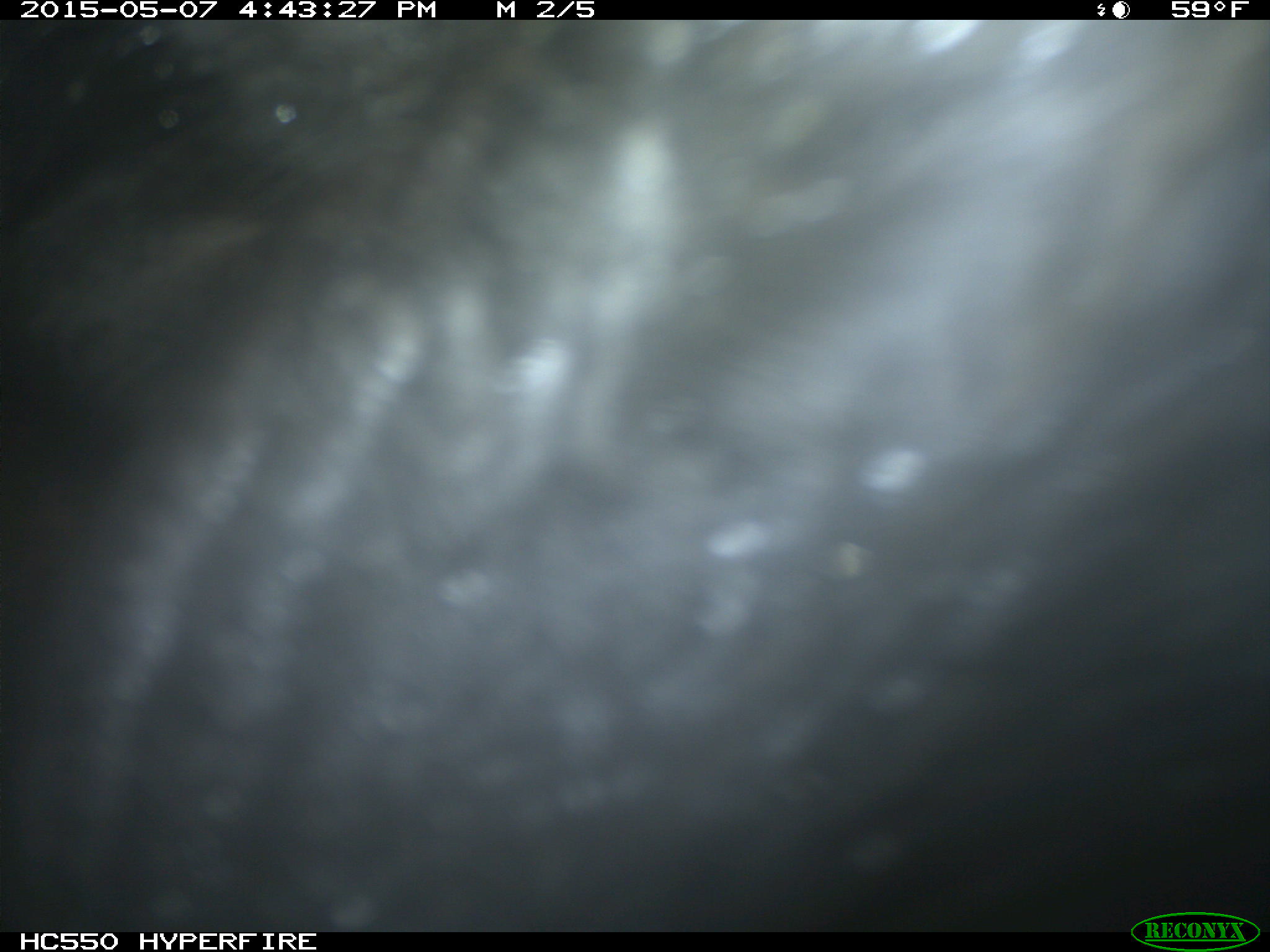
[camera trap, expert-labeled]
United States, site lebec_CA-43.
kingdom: Animalia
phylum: Chordata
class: Mammalia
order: Artiodactyla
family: Bovidae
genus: Bos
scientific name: Bos taurus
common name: domestic cow